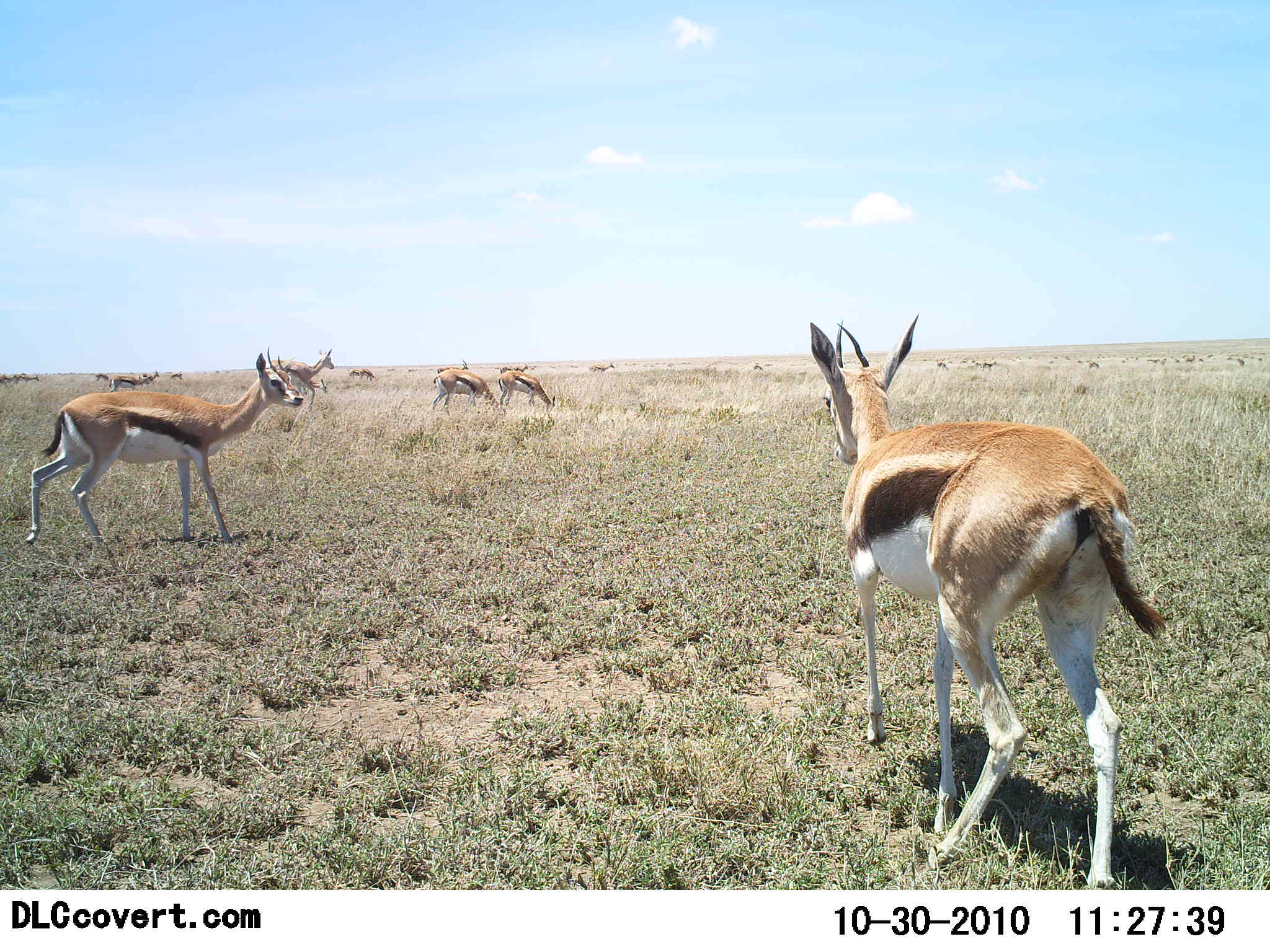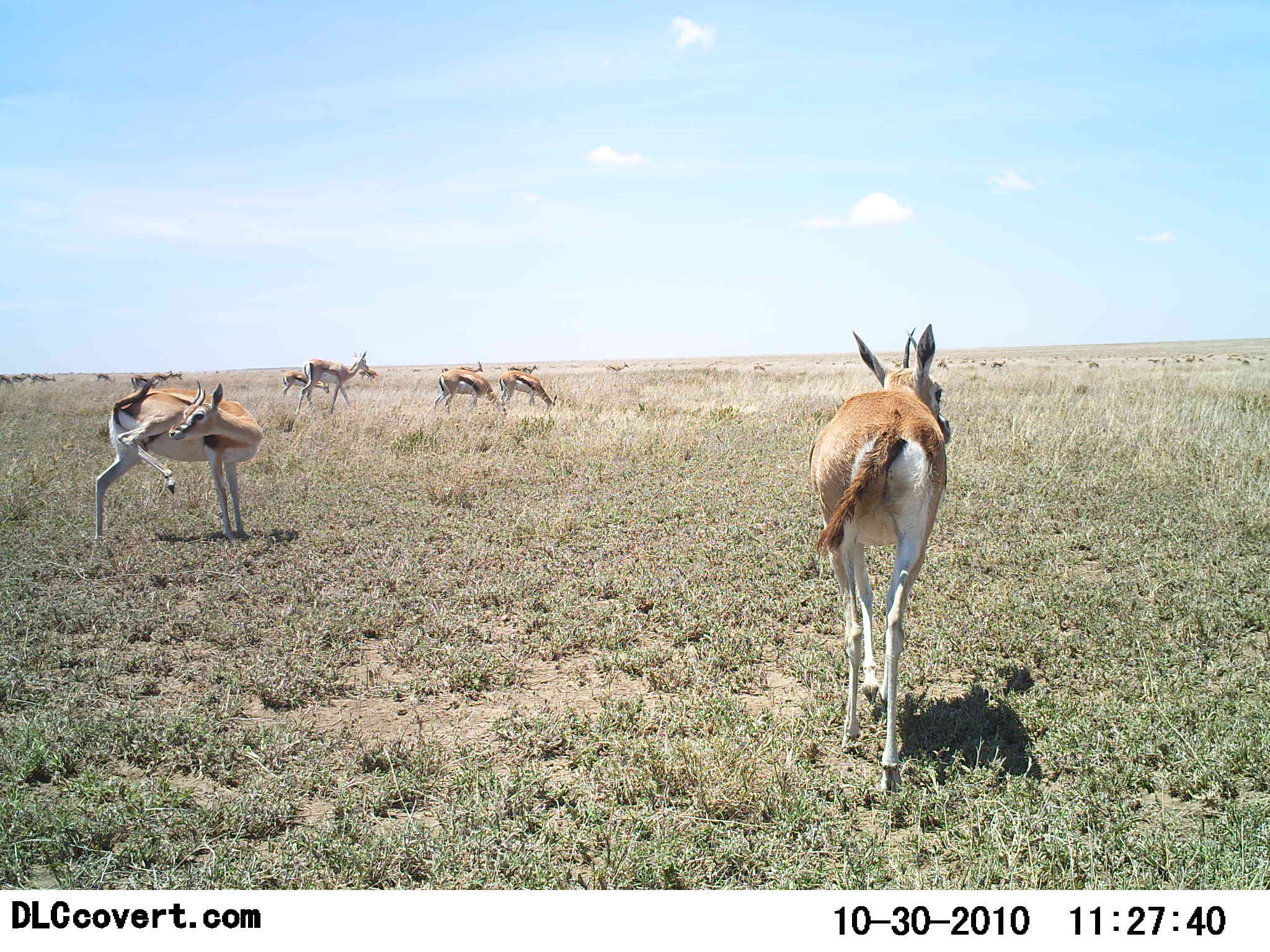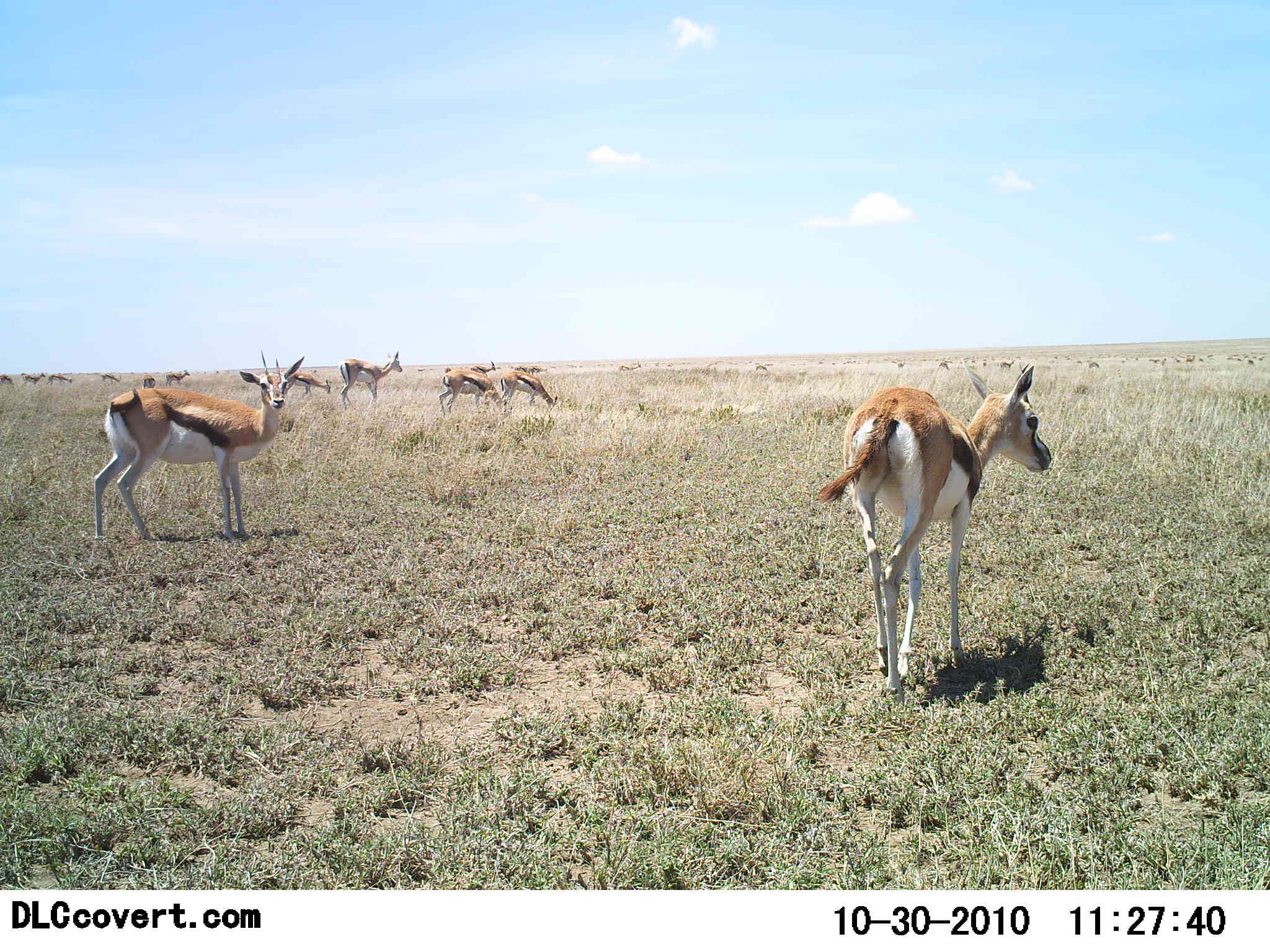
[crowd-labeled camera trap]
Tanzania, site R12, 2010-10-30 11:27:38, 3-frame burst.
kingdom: Animalia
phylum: Chordata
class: Mammalia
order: Artiodactyla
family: Bovidae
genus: Eudorcas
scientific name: Eudorcas thomsonii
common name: thomson's gazelle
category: gazellethomsons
Gazellethomsons (thomson's gazelle) (Eudorcas thomsonii), count 11-50. Behavior (volunteer vote fractions): standing 47%, resting 0%, moving 100%, interacting 13%. Young present (vote fraction): 0%. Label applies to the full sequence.